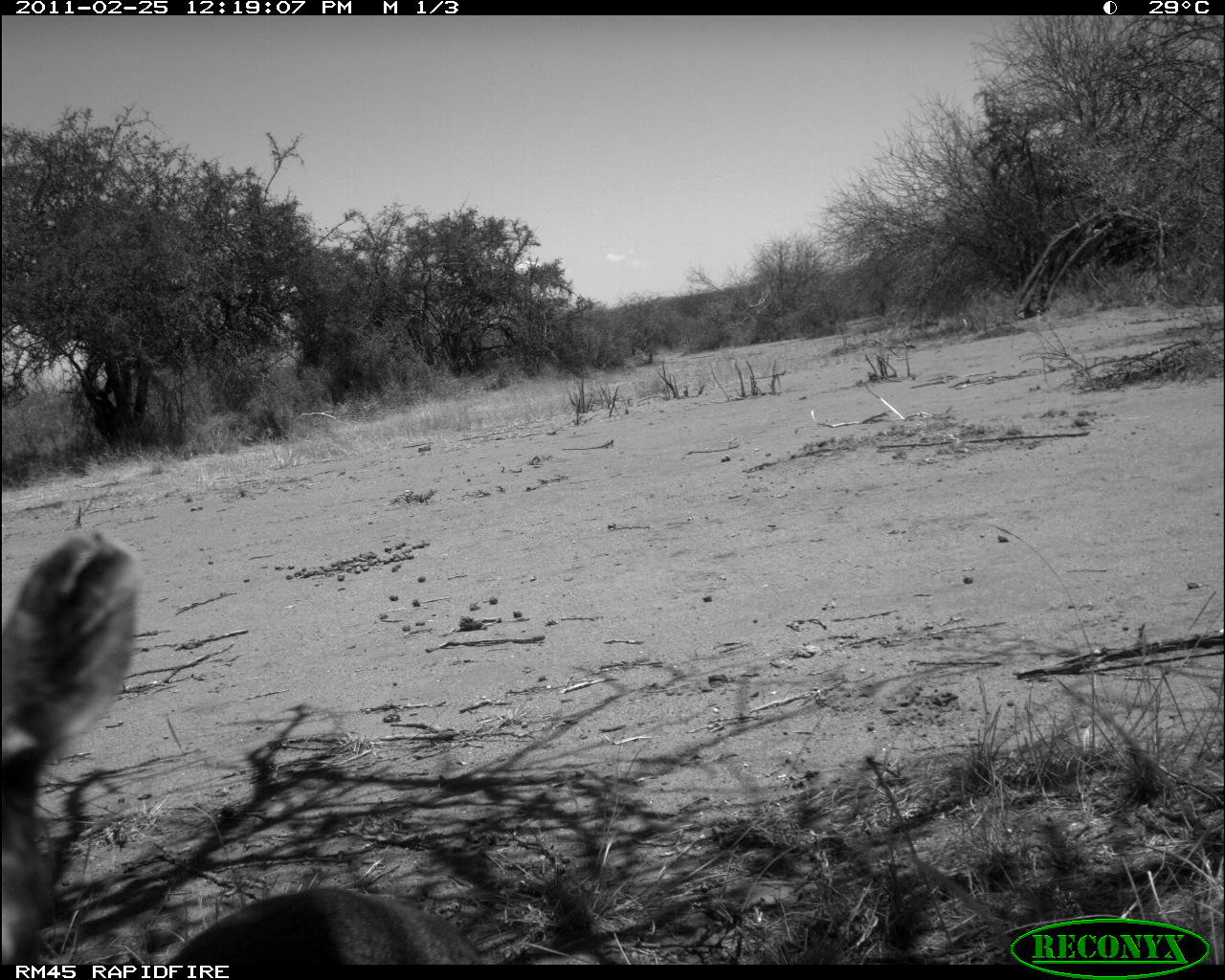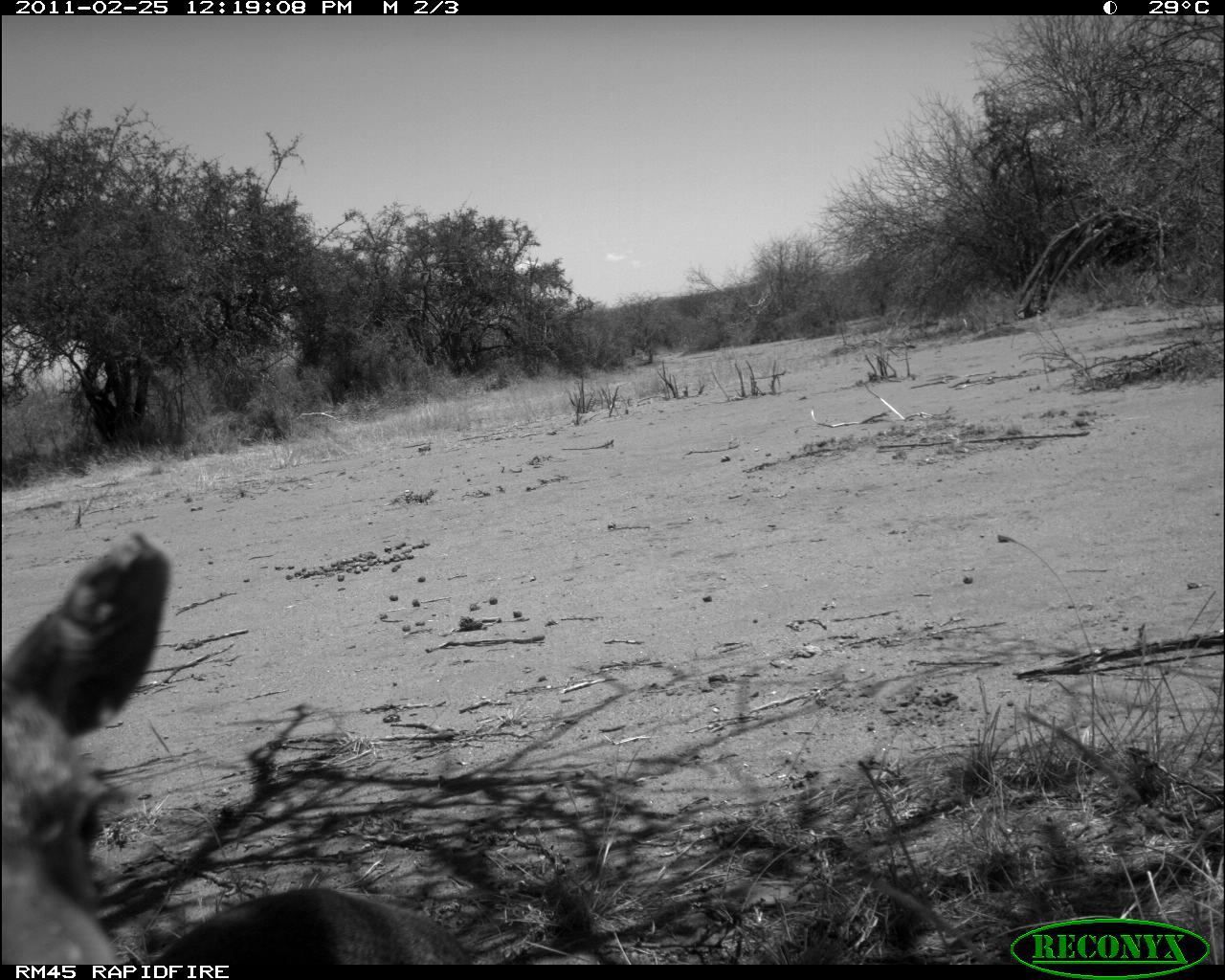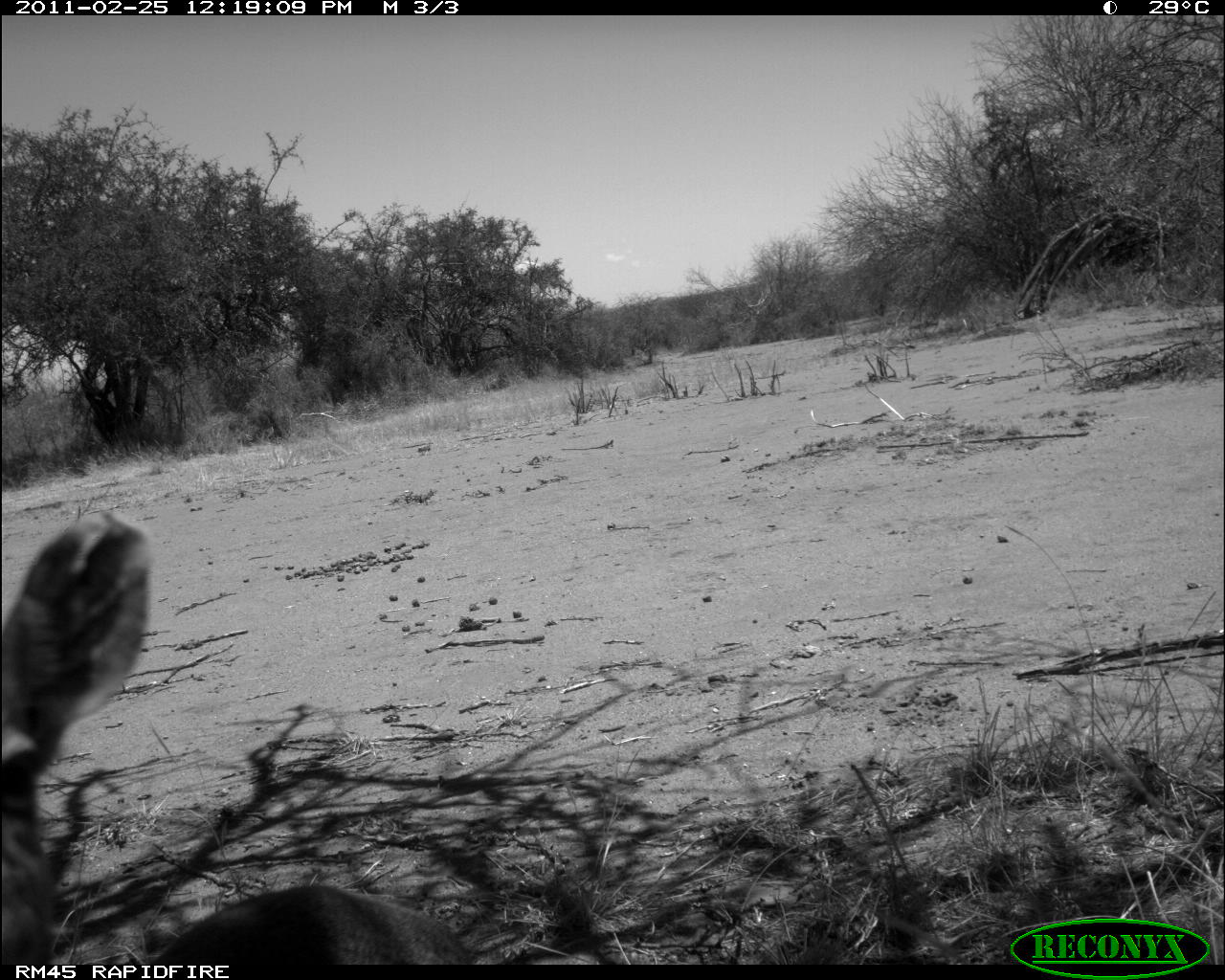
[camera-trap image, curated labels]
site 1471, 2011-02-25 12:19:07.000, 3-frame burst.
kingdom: Animalia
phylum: Chordata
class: Mammalia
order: Artiodactyla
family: Bovidae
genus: Madoqua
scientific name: Madoqua guentheri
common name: günther's dik-dik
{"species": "Madoqua guentheri (günther's dik-dik)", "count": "1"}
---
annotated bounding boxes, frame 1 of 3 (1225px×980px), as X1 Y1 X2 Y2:
madoqua guentheri: 0 529 480 964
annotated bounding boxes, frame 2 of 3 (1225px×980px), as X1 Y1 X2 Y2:
madoqua guentheri: 1 529 467 961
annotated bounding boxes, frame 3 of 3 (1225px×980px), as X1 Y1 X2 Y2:
madoqua guentheri: 1 504 471 965